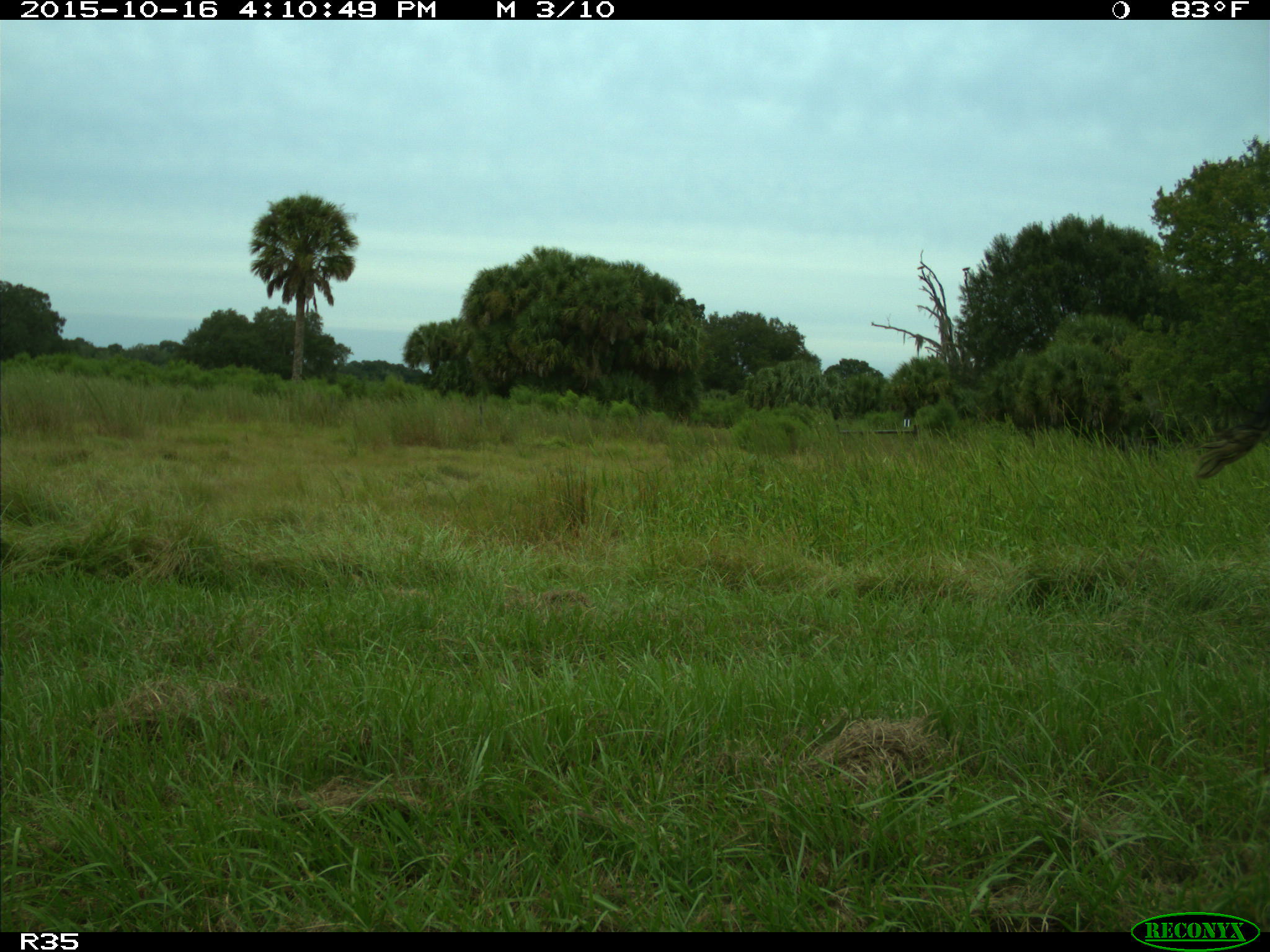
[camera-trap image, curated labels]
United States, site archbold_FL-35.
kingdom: Animalia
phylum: Chordata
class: Mammalia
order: Artiodactyla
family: Bovidae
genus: Bos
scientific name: Bos taurus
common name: domestic cow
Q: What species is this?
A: Bos taurus (domestic cow).